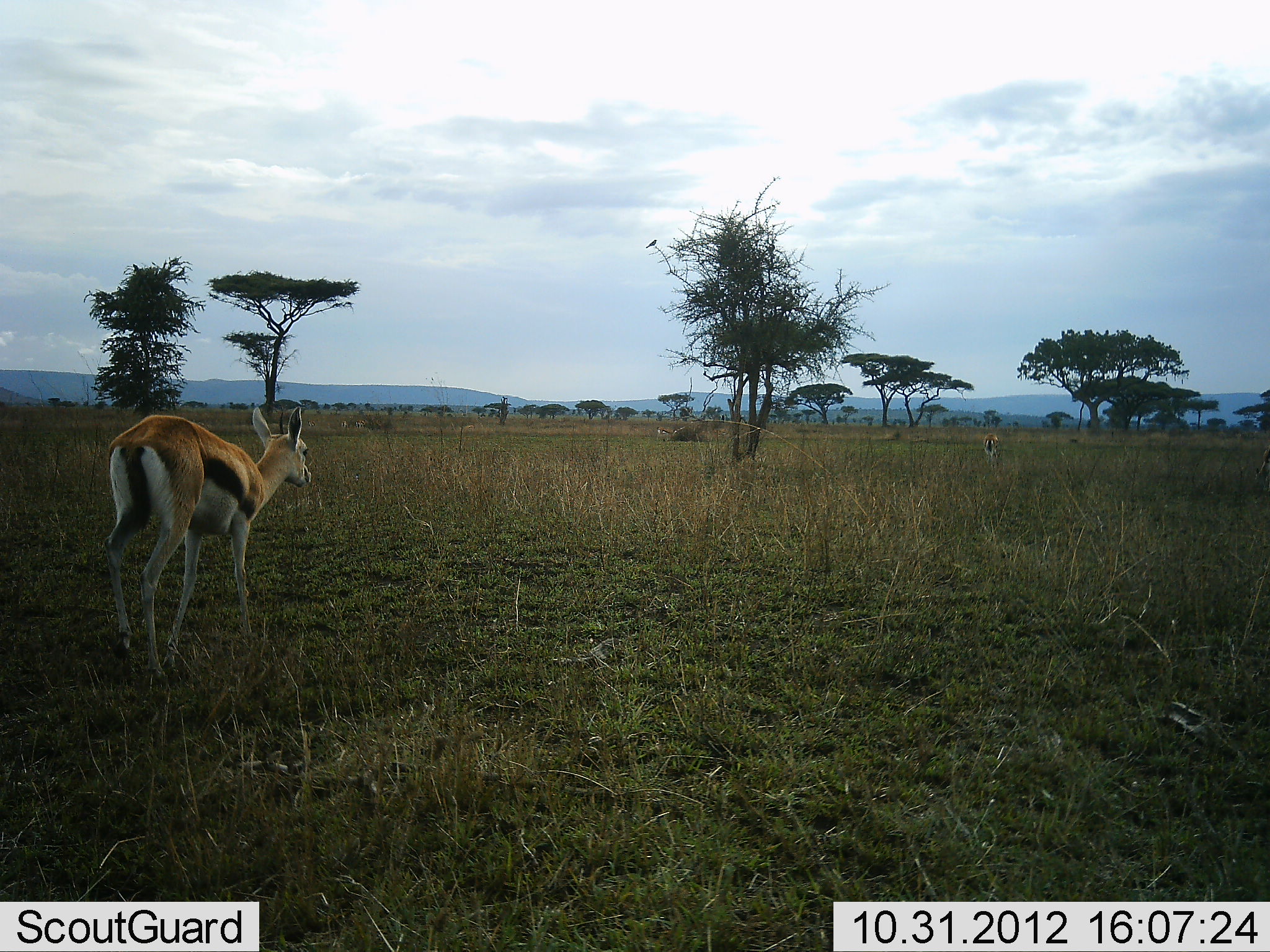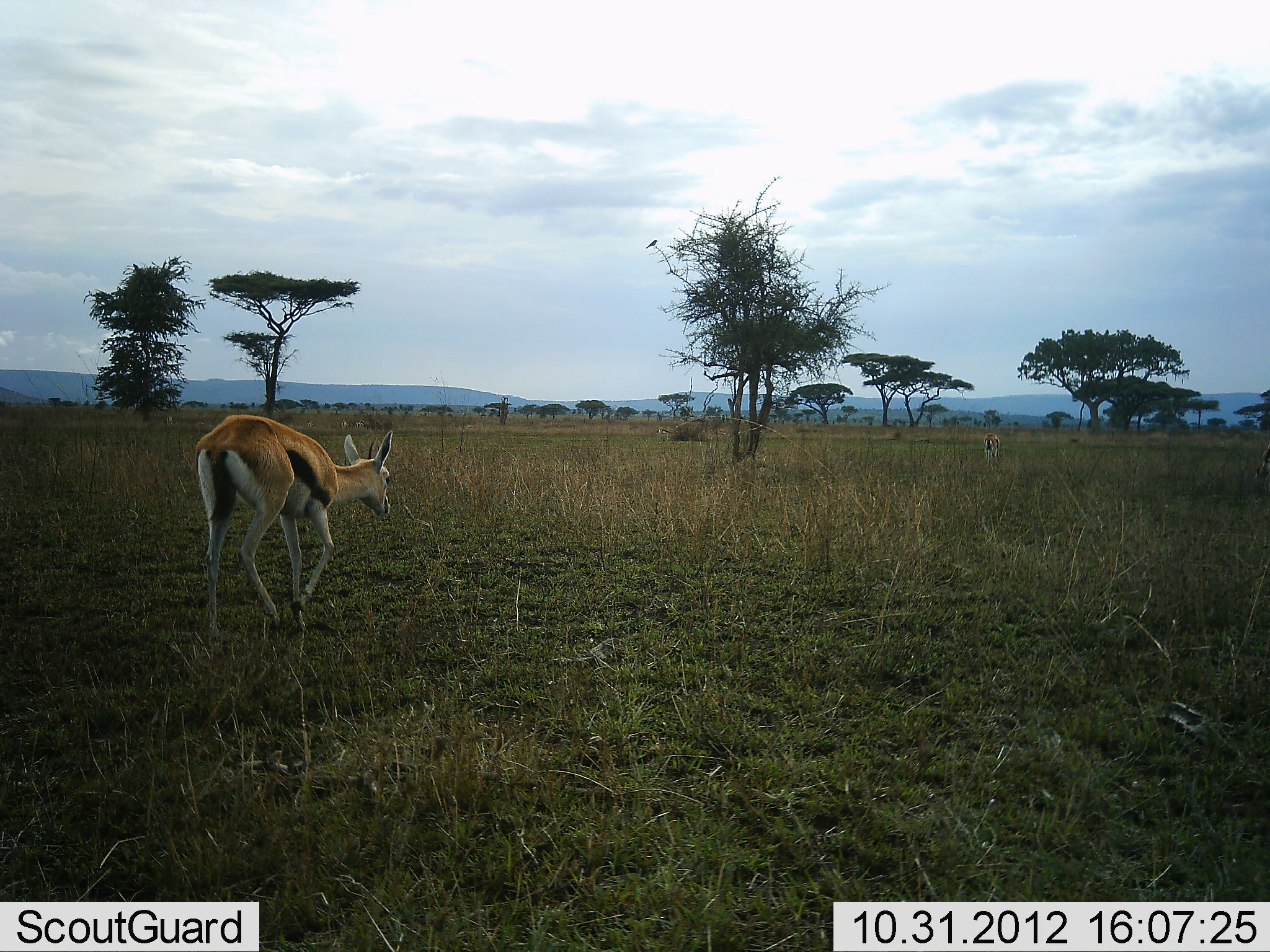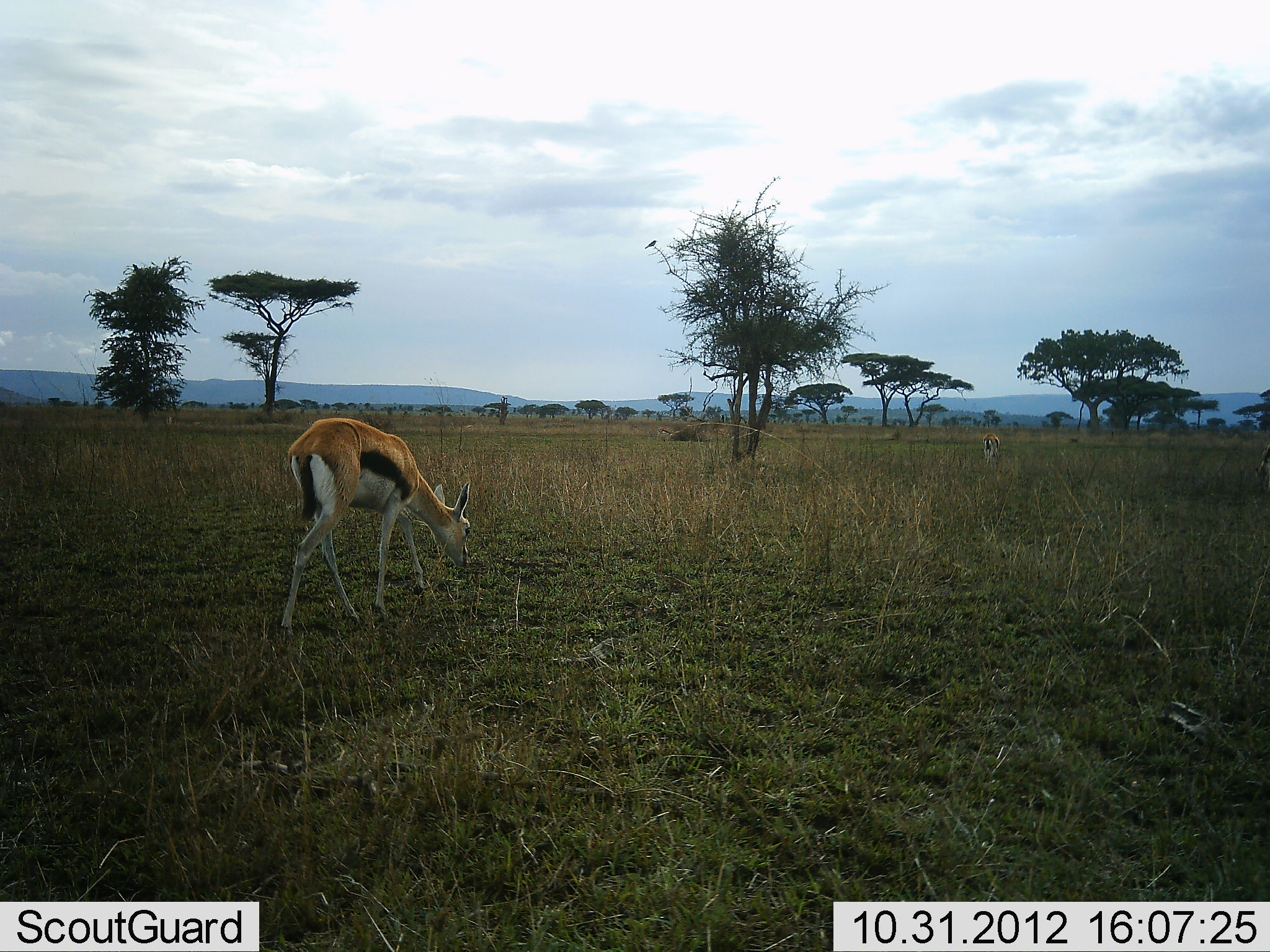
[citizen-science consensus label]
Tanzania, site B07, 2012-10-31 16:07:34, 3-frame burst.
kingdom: Animalia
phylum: Chordata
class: Mammalia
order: Artiodactyla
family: Bovidae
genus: Eudorcas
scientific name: Eudorcas thomsonii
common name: thomson's gazelle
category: gazellethomsons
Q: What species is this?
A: Gazellethomsons (thomson's gazelle) (Eudorcas thomsonii).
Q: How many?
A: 2.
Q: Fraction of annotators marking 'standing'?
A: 10%.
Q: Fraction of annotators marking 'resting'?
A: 0%.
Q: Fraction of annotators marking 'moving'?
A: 100%.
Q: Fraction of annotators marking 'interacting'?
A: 0%.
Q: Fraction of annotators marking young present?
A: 0%.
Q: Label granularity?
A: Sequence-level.